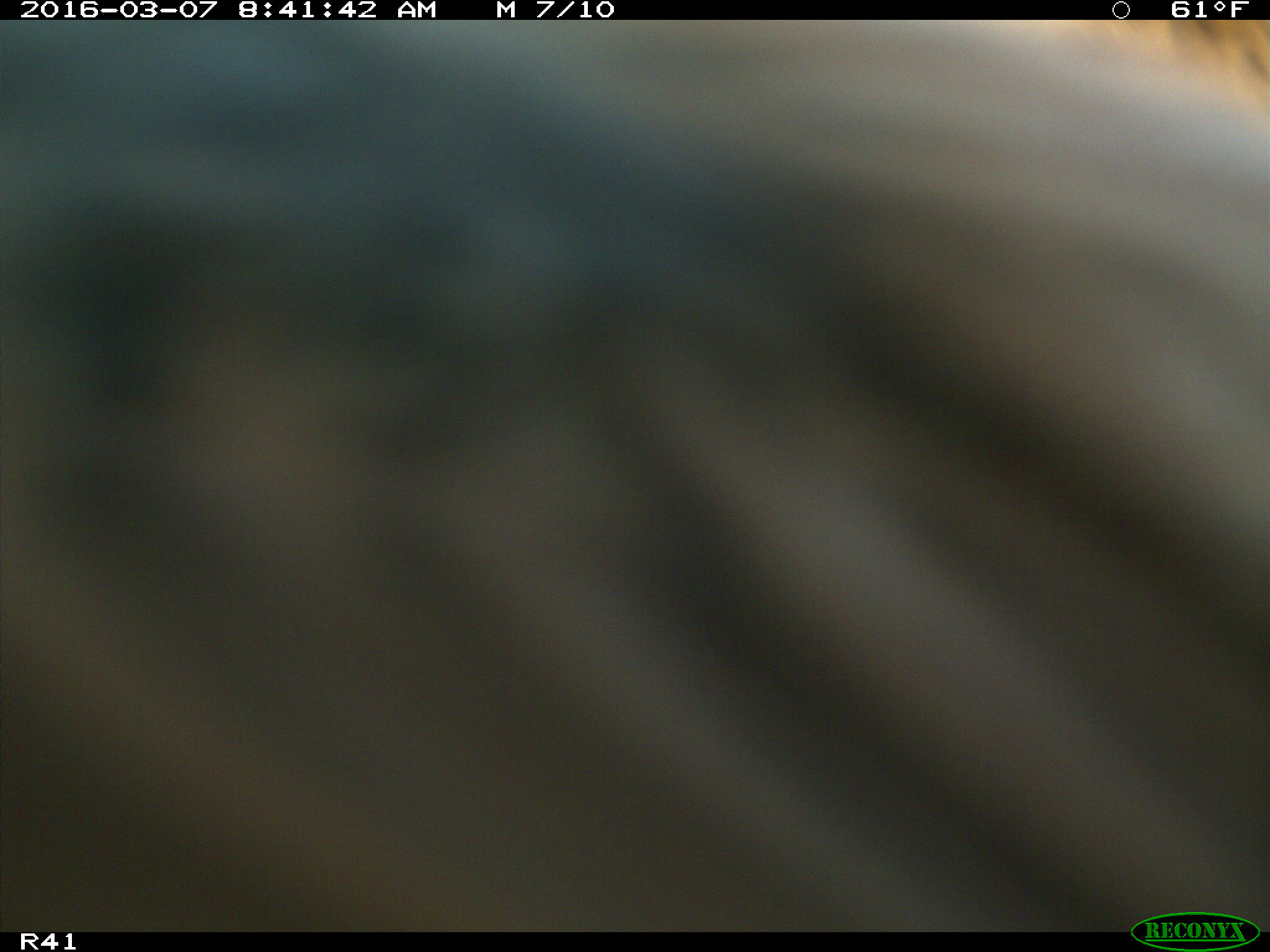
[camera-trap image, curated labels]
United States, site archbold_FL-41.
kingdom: Animalia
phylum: Chordata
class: Mammalia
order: Artiodactyla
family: Bovidae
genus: Bos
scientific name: Bos taurus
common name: domestic cow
Bos taurus (domestic cow).